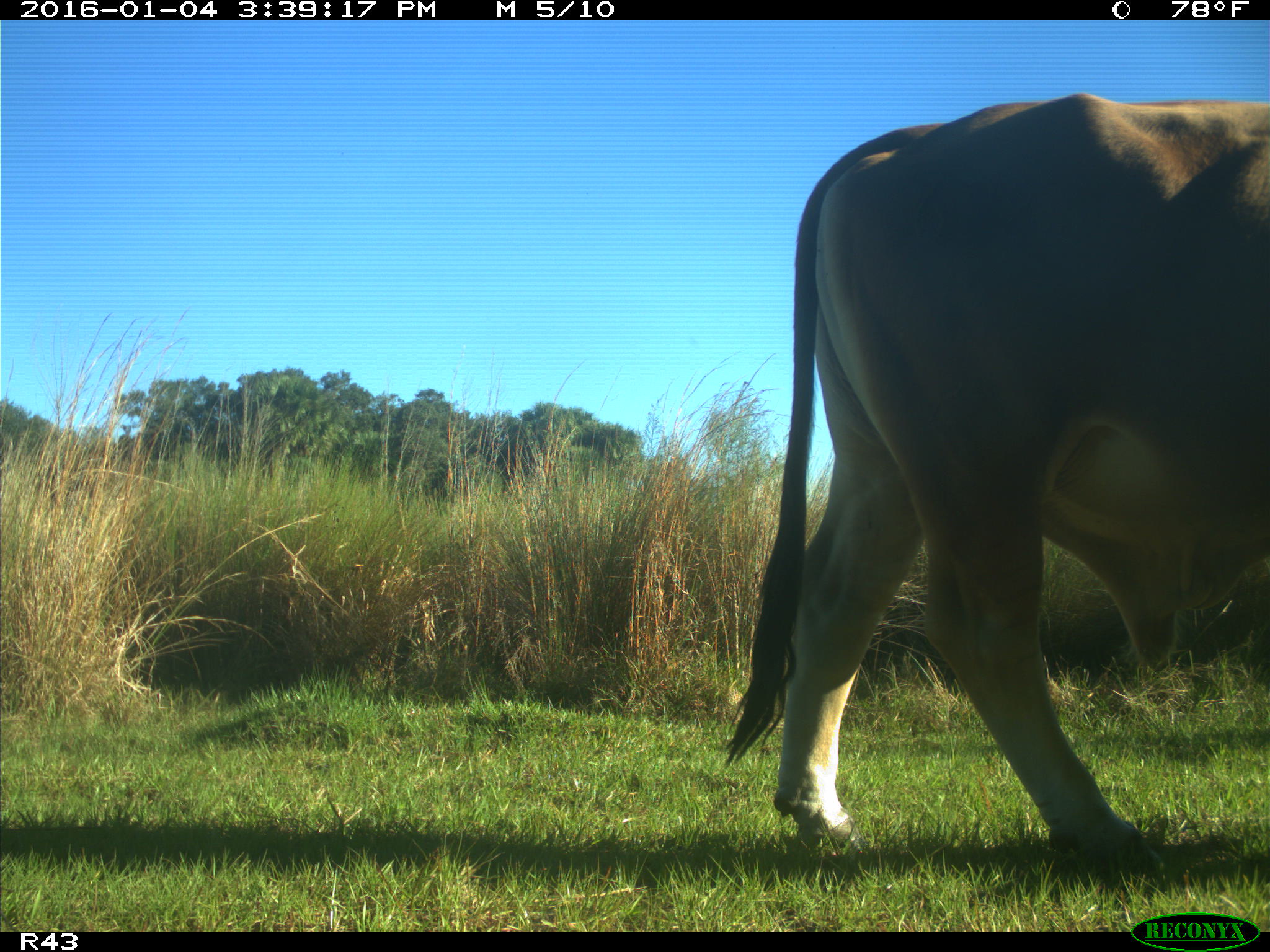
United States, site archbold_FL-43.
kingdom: Animalia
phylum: Chordata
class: Mammalia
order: Artiodactyla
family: Bovidae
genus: Bos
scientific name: Bos taurus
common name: domestic cow